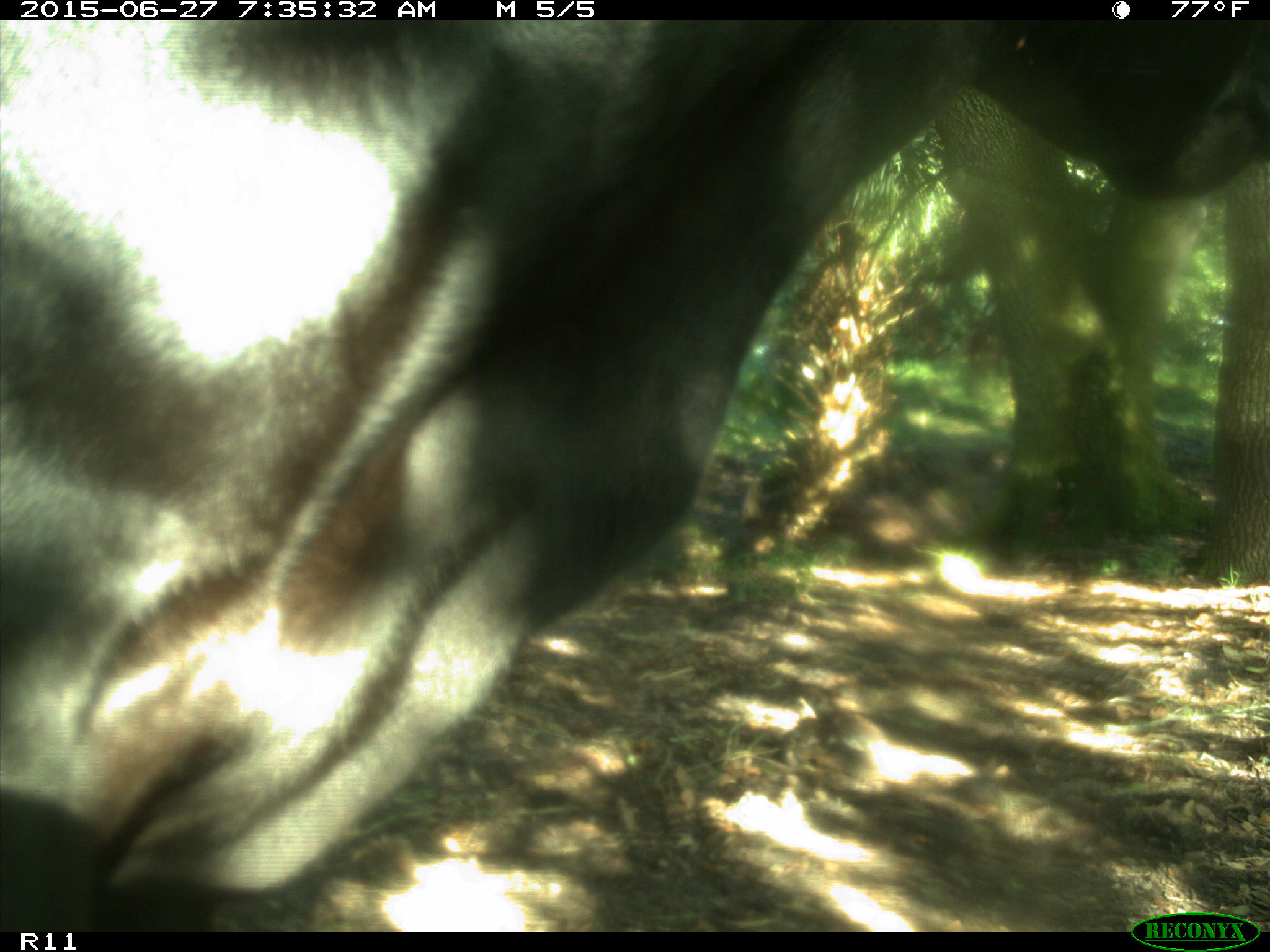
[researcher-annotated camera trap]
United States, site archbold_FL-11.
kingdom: Animalia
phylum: Chordata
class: Mammalia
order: Artiodactyla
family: Bovidae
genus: Bos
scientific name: Bos taurus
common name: domestic cow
Bos taurus (domestic cow).